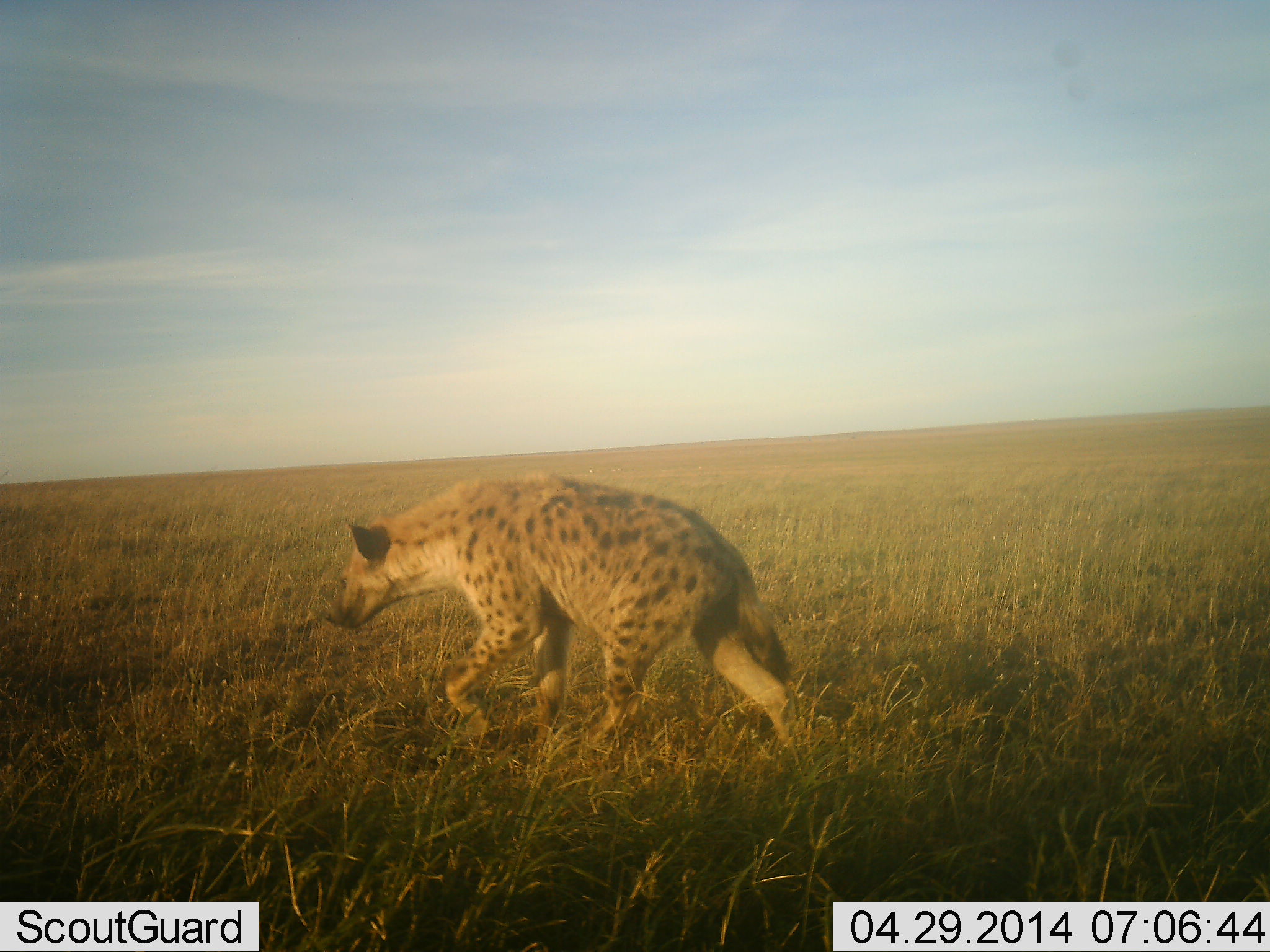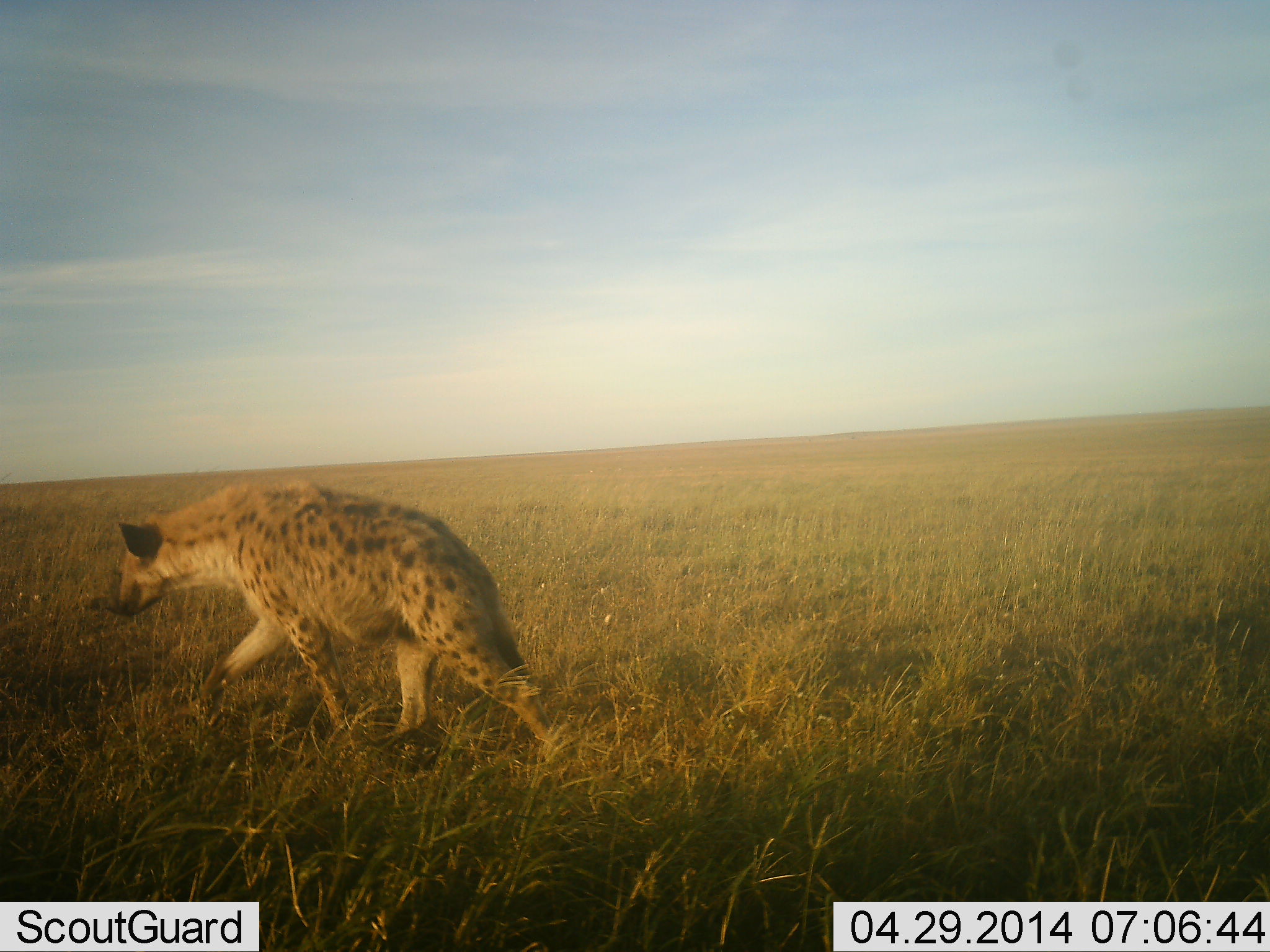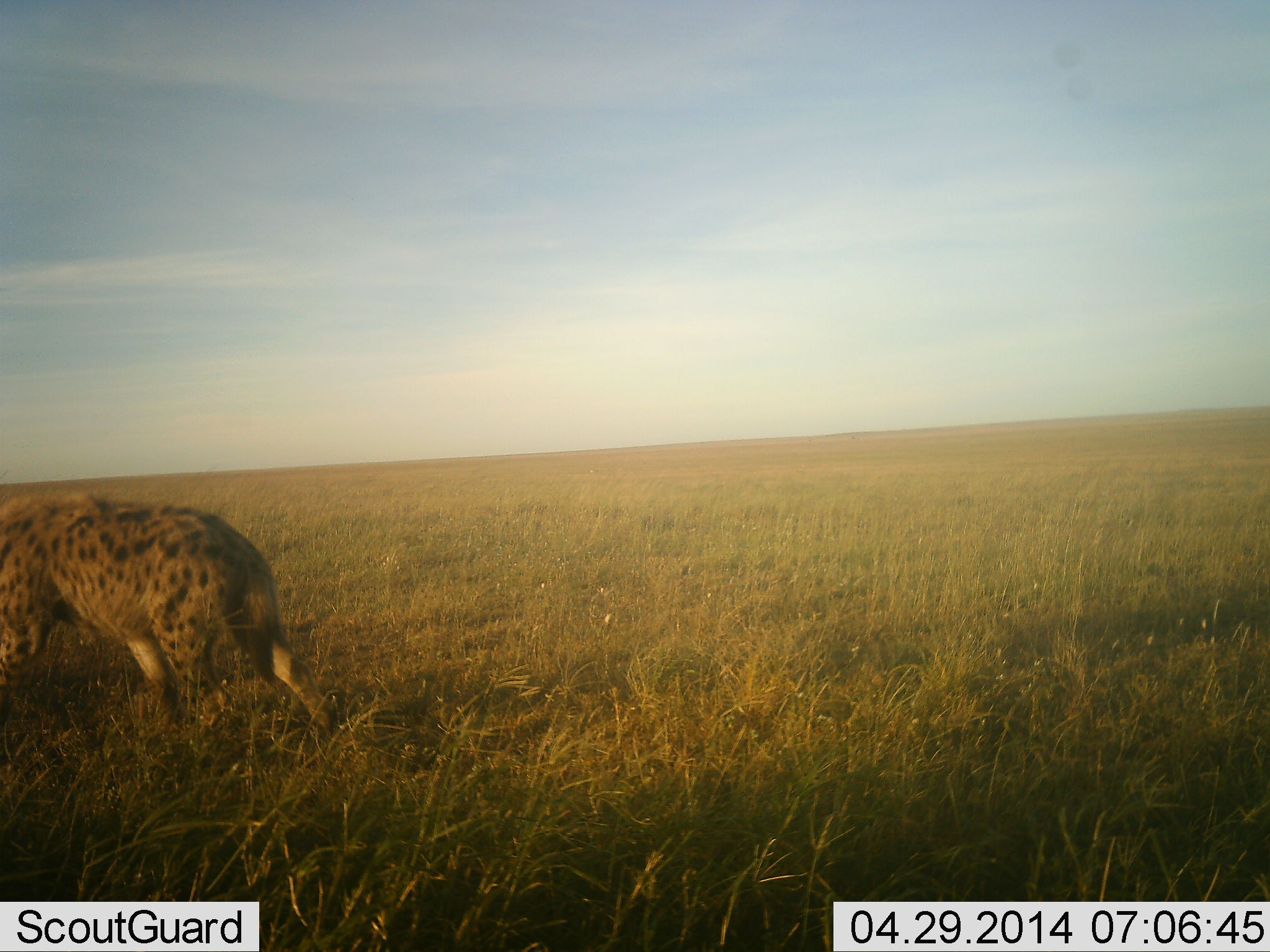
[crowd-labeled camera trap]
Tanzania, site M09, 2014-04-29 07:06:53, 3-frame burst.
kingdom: Animalia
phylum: Chordata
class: Mammalia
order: Carnivora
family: Hyaenidae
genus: Crocuta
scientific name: Crocuta crocuta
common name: spotted hyena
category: hyenaspotted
Hyenaspotted (spotted hyena) (Crocuta crocuta), count 1. Behavior (volunteer vote fractions): standing 2%, resting 0%, moving 98%, interacting 0%. Young present (vote fraction): 0%. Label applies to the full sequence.